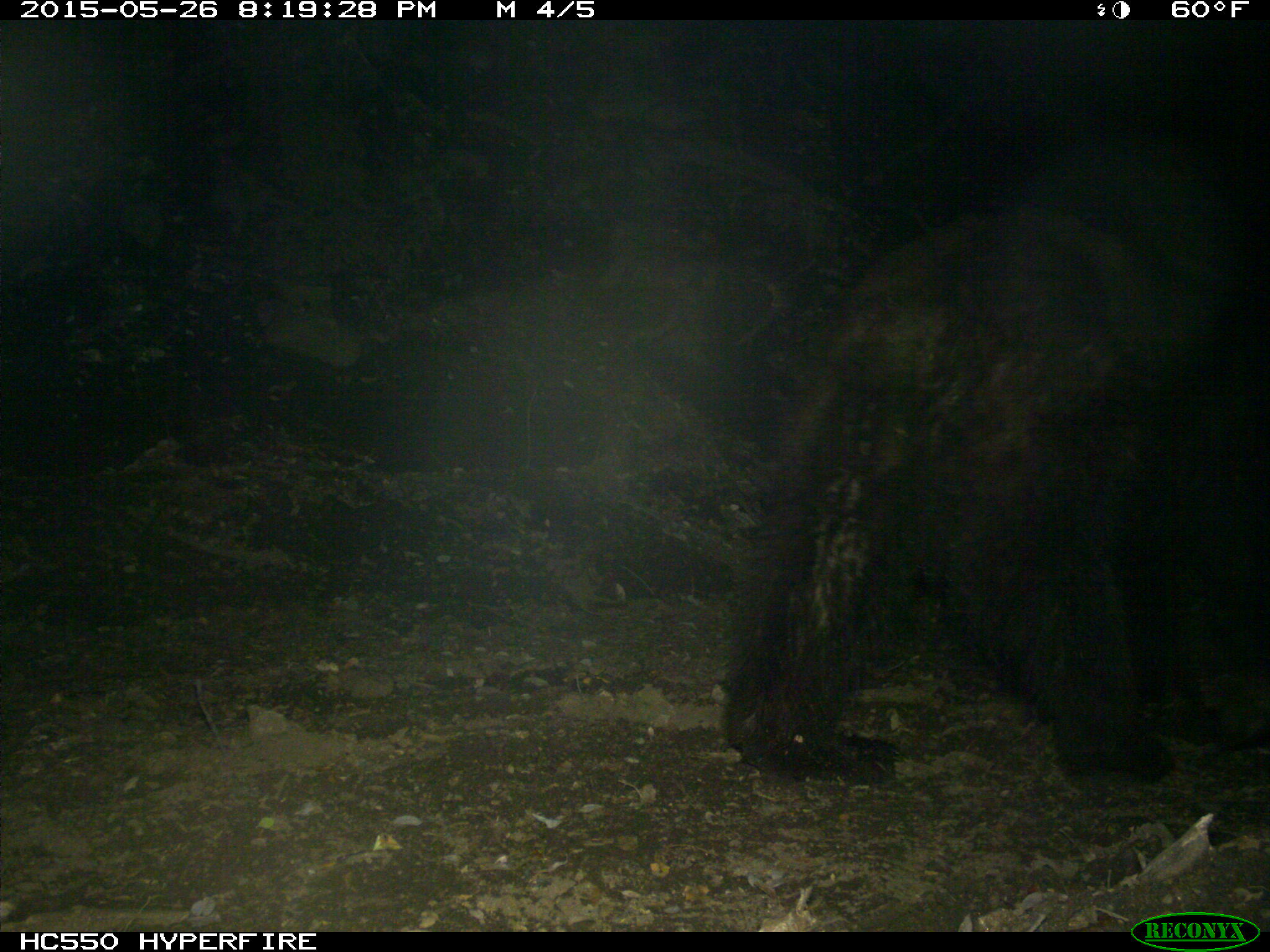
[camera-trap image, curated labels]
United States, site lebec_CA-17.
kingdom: Animalia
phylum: Chordata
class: Mammalia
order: Carnivora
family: Ursidae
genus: Ursus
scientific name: Ursus americanus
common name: american black bear